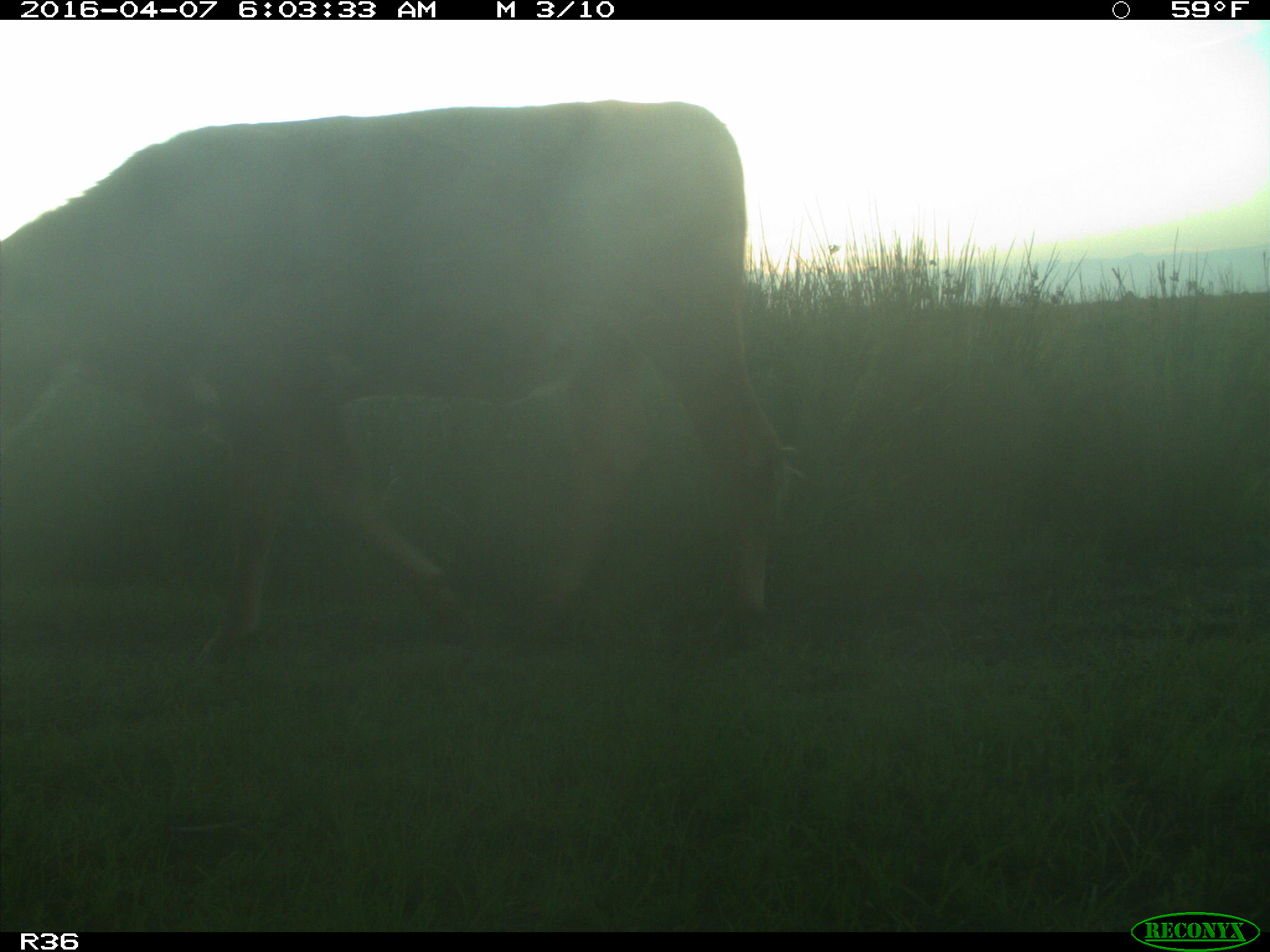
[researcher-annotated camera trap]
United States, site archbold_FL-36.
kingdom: Animalia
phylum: Chordata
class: Mammalia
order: Artiodactyla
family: Bovidae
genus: Bos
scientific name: Bos taurus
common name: domestic cow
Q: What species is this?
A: Bos taurus (domestic cow).